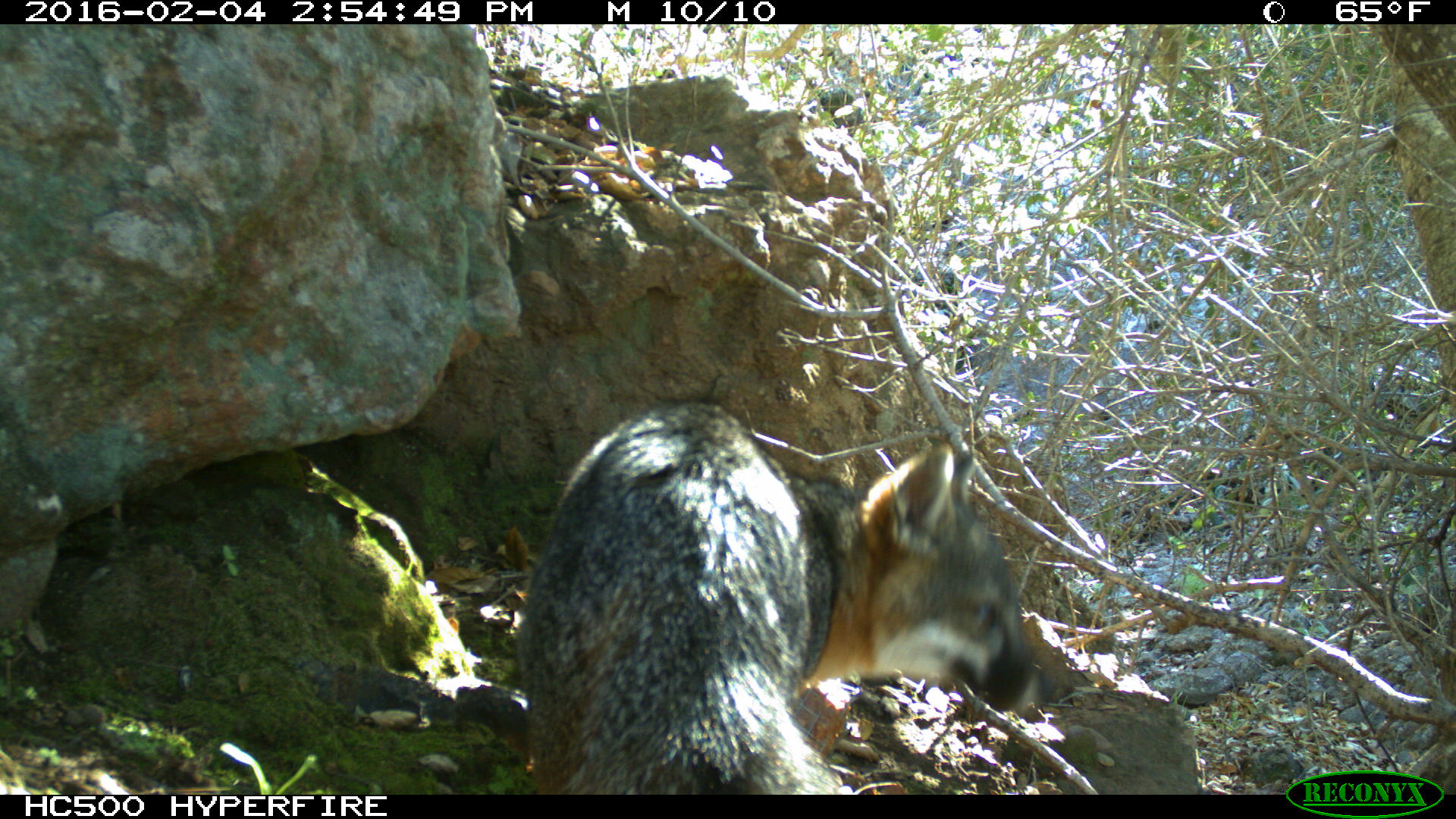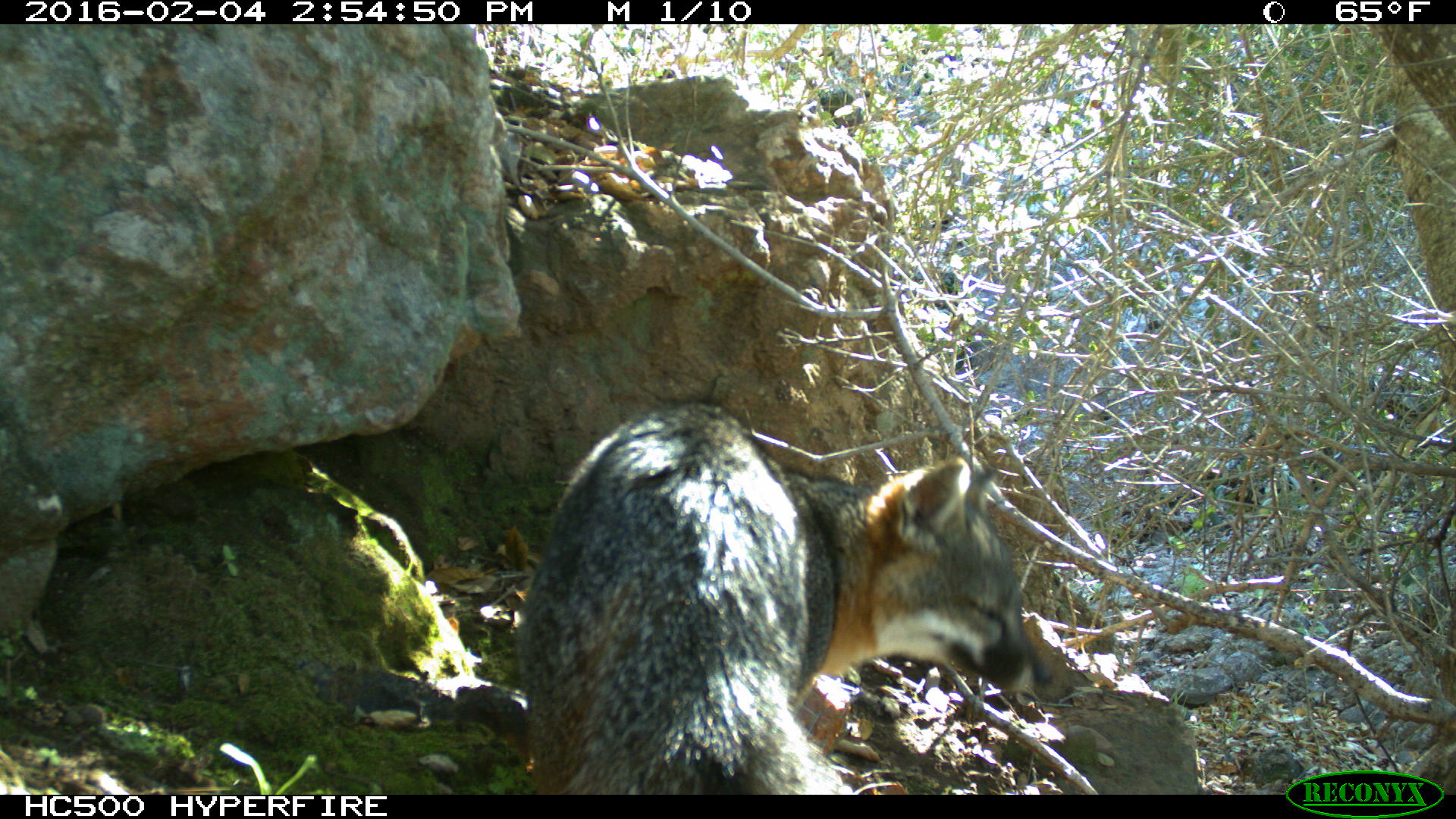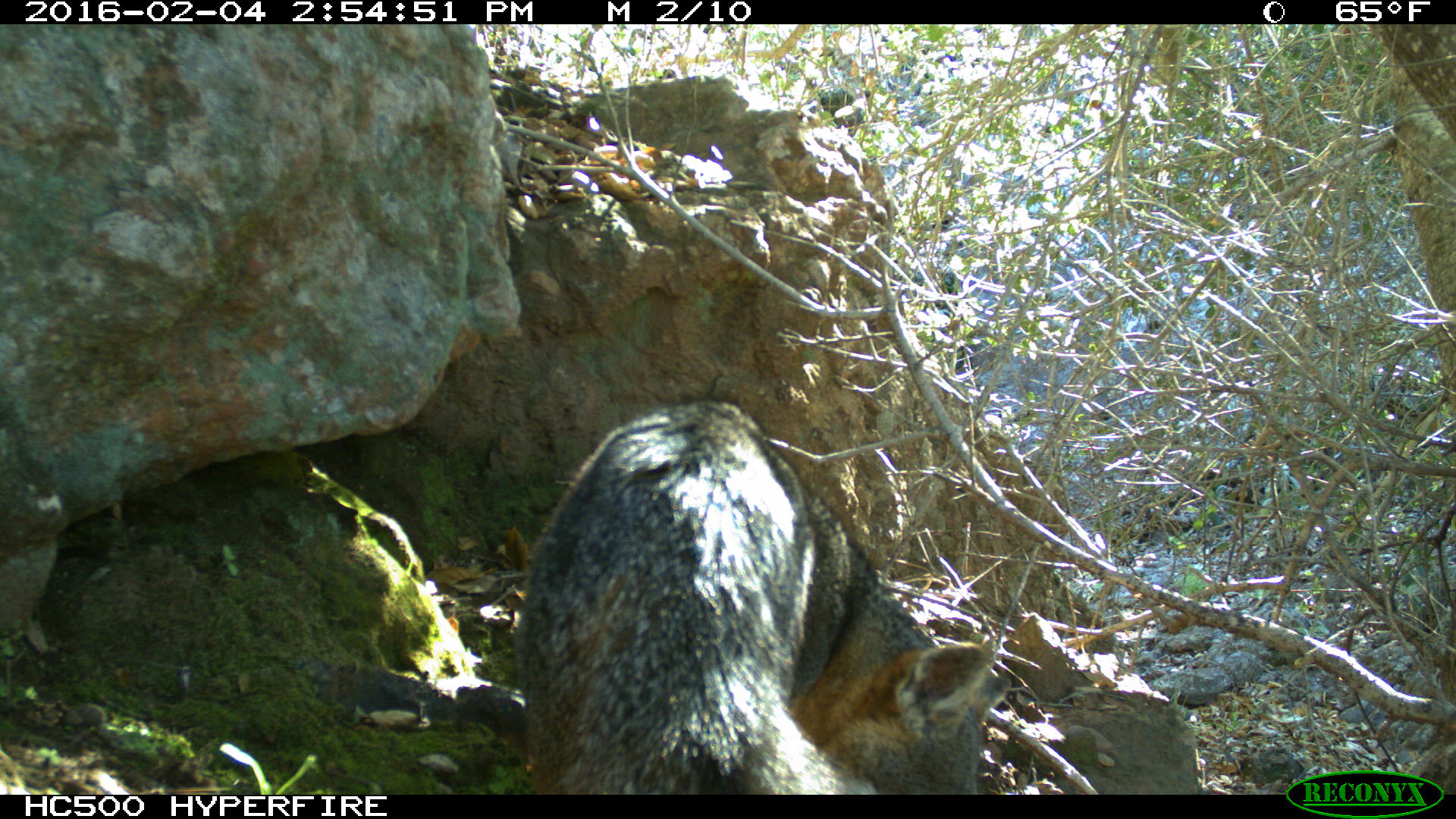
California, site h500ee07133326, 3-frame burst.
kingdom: Animalia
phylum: Chordata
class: Mammalia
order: Carnivora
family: Canidae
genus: Urocyon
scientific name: Urocyon littoralis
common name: island fox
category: fox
Fox (island fox) (Urocyon littoralis).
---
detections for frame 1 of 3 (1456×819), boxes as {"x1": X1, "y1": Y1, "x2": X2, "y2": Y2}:
fox: {"x1": 516, "y1": 396, "x2": 1050, "y2": 794}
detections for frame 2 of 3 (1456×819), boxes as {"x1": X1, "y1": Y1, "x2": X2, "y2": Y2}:
fox: {"x1": 513, "y1": 402, "x2": 1054, "y2": 795}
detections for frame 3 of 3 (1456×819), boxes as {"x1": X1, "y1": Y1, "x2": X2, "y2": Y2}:
fox: {"x1": 510, "y1": 399, "x2": 1011, "y2": 794}